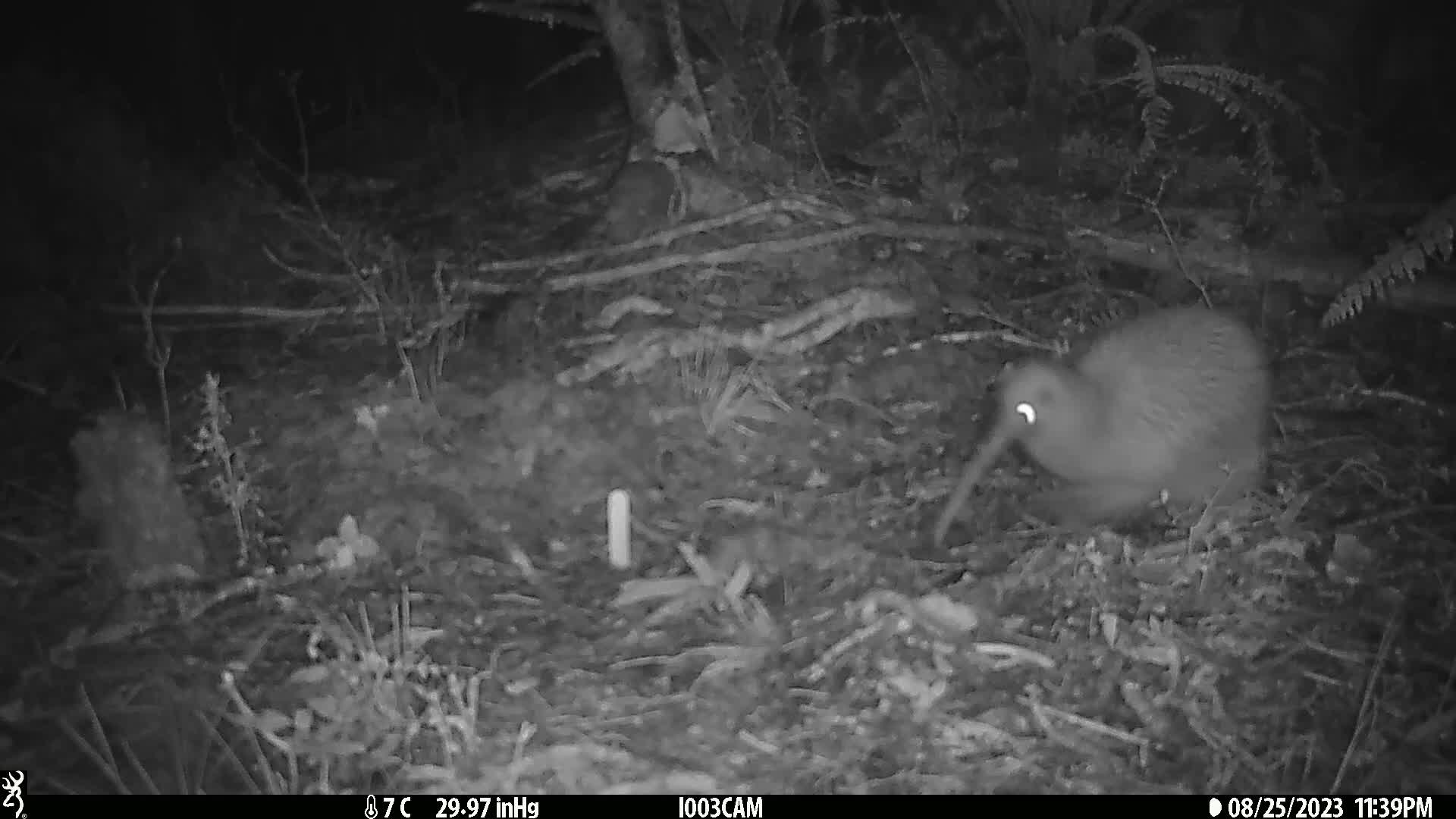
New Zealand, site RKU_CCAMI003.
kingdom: Animalia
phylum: Chordata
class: Aves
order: Apterygiformes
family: Apterygidae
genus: Apteryx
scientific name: Apteryx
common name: kiwi